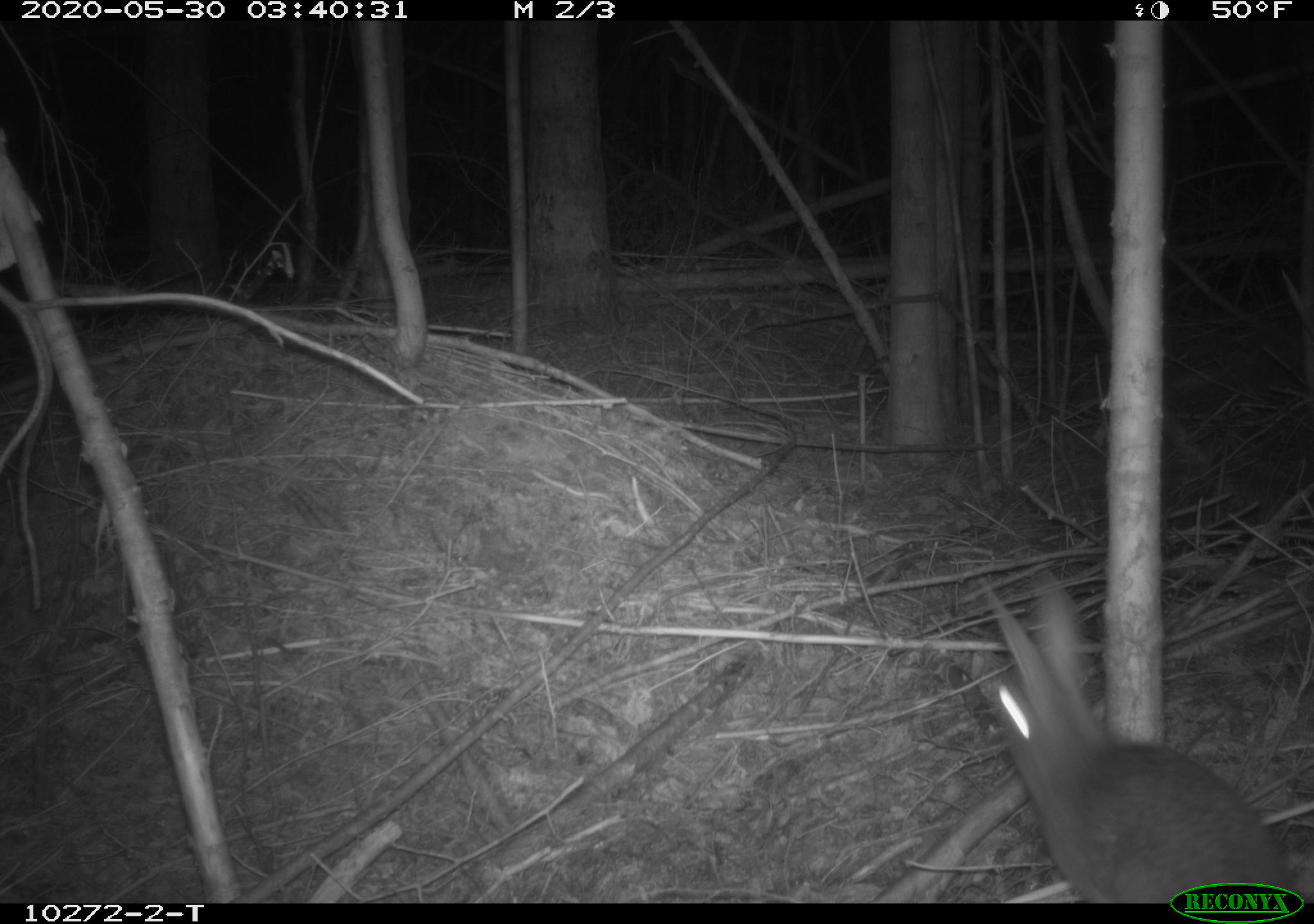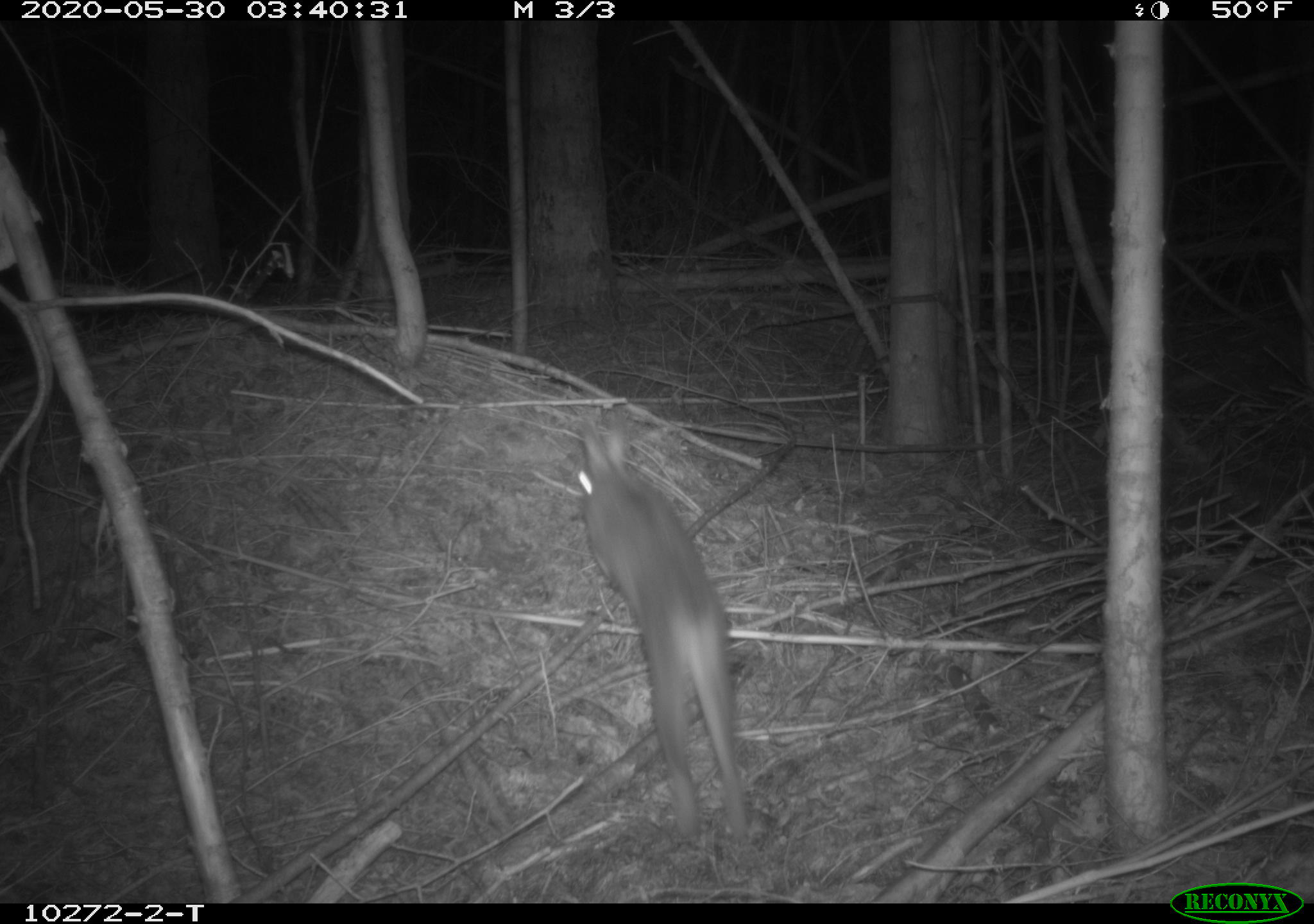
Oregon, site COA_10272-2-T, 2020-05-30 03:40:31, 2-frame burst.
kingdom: Animalia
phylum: Chordata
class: Mammalia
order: Lagomorpha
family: Leporidae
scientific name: Leporidae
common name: hares and rabbits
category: leporidae family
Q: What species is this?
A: Leporidae family (hares and rabbits) (Leporidae).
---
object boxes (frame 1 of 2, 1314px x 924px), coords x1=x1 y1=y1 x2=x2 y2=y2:
leporidae family: x1=962 y1=571 x2=1299 y2=879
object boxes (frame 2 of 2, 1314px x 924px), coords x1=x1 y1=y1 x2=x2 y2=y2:
leporidae family: x1=561 y1=413 x2=756 y2=846